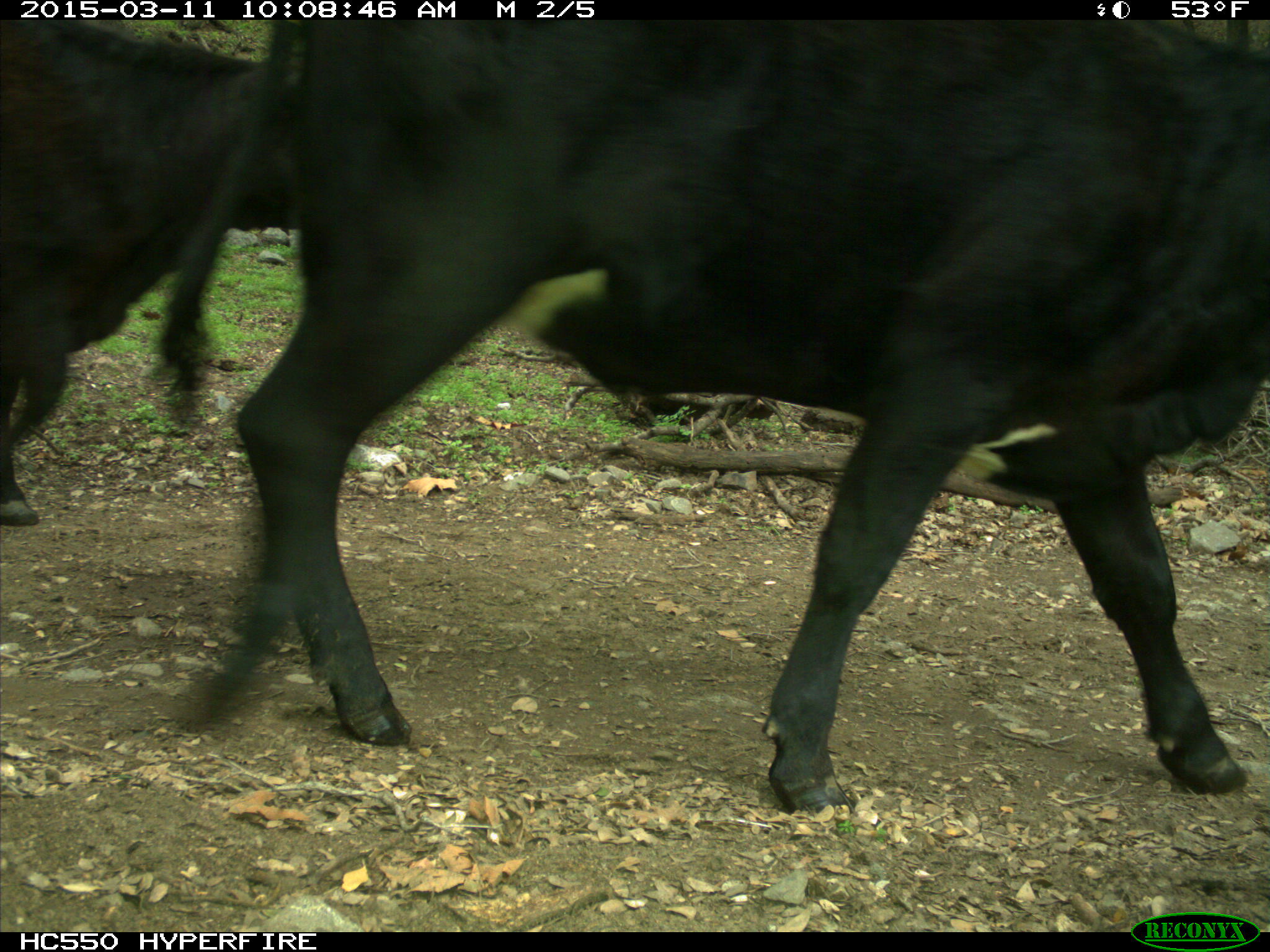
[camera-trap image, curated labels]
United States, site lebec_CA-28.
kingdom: Animalia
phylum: Chordata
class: Mammalia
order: Artiodactyla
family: Bovidae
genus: Bos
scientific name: Bos taurus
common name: domestic cow